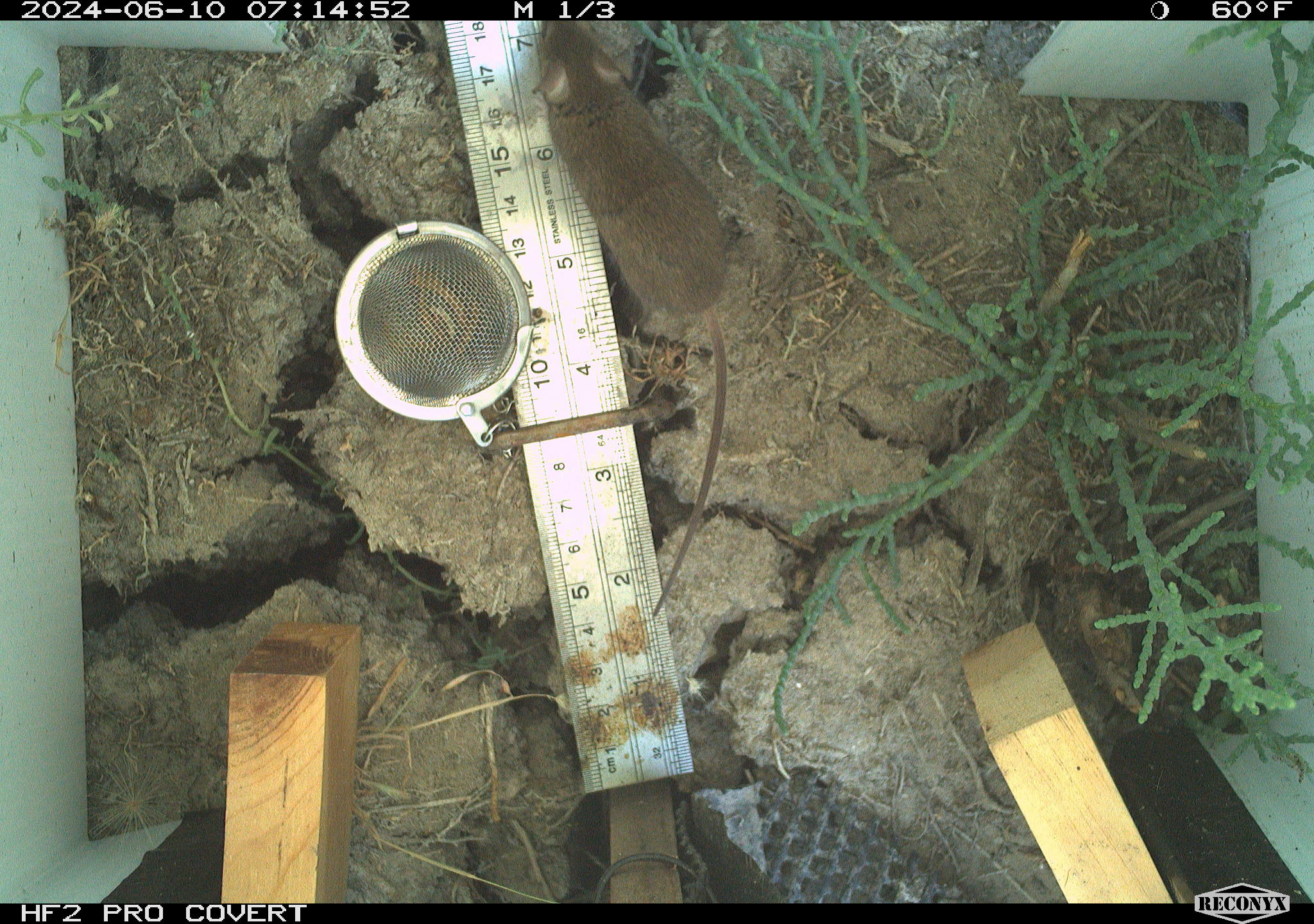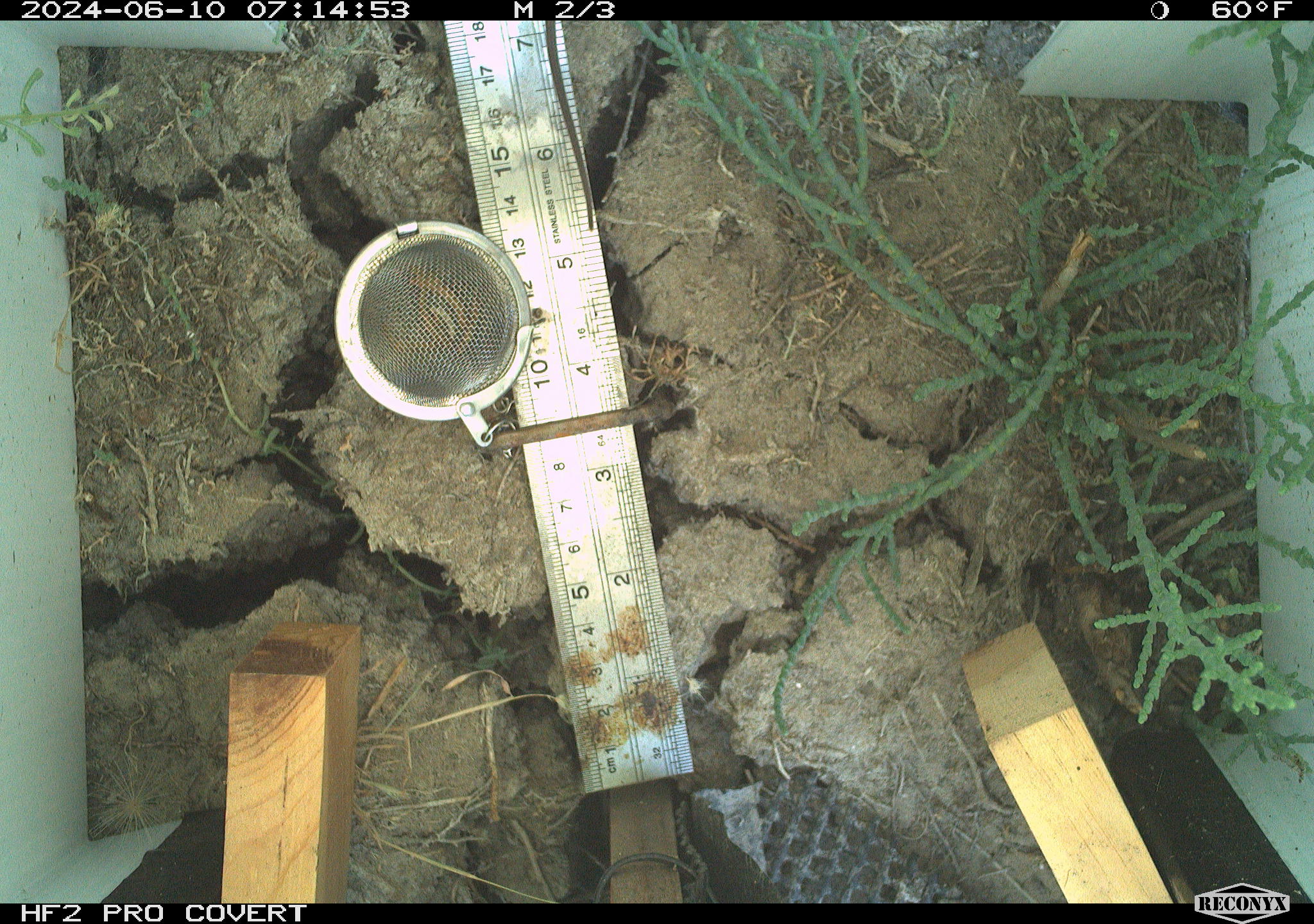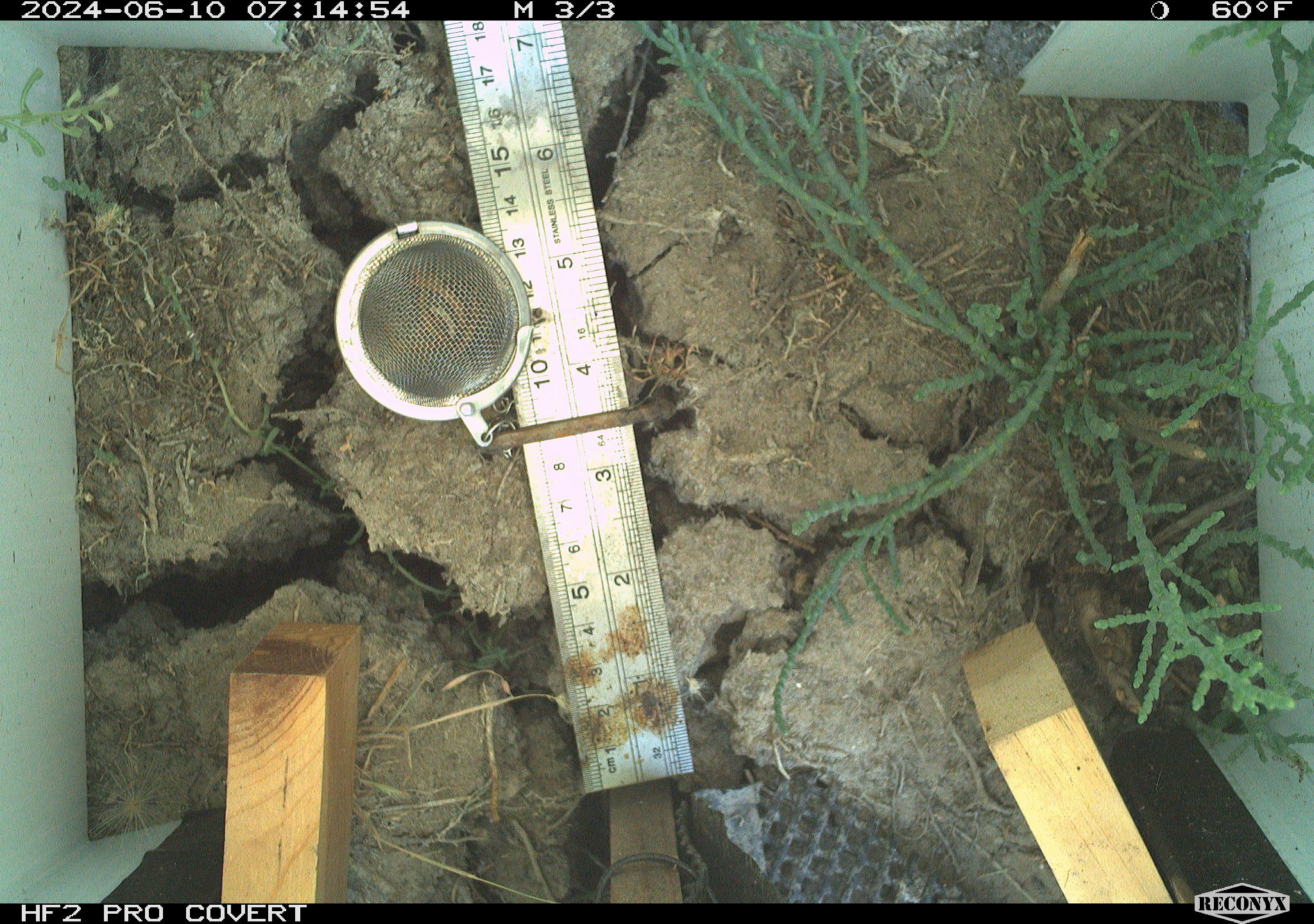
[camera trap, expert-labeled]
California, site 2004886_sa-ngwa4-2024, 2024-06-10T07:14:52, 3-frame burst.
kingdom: Animalia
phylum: Chordata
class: Mammalia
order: Rodentia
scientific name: Rodentia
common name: mouse species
Mouse species (Rodentia).